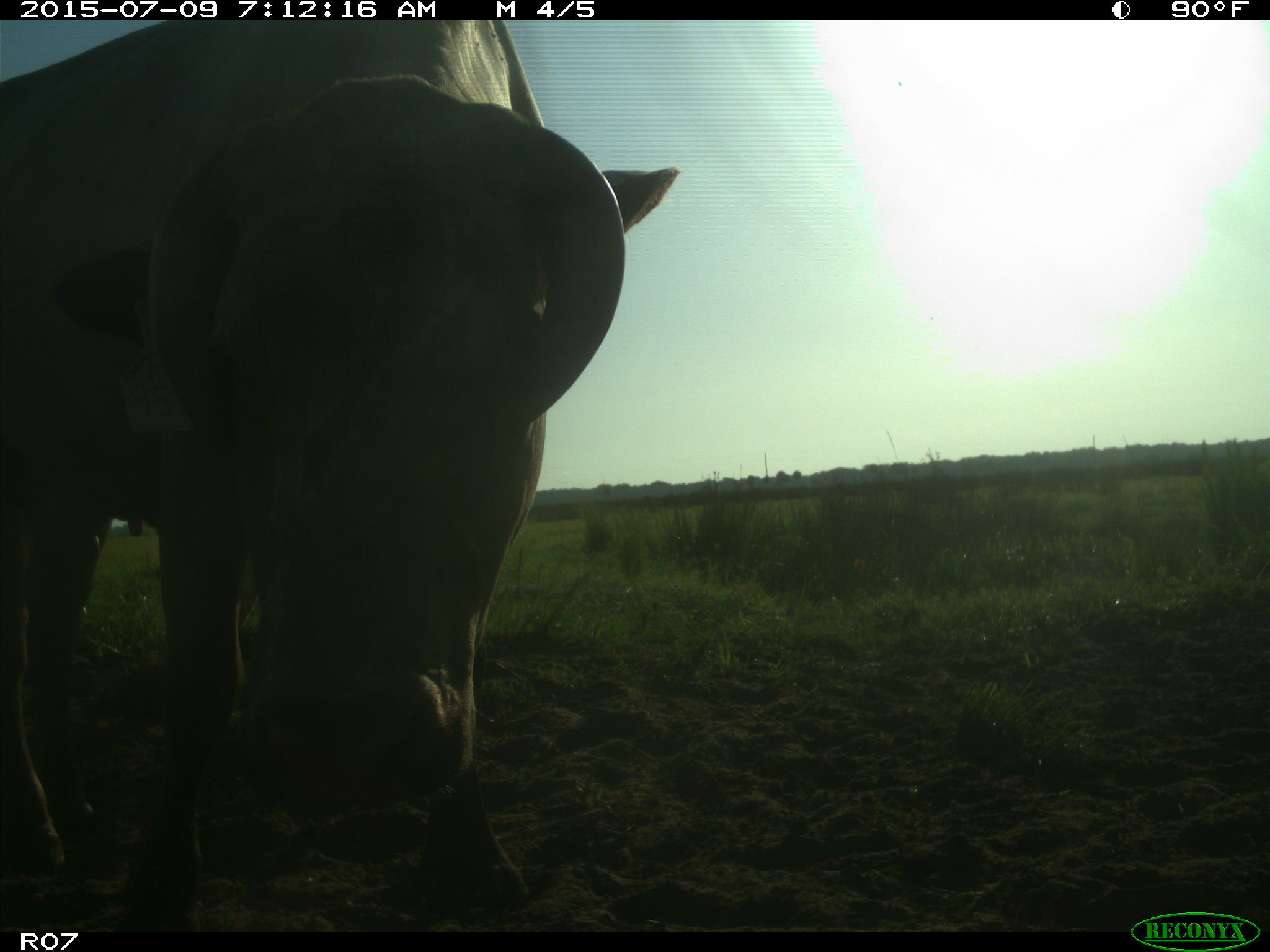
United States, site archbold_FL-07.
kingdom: Animalia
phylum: Chordata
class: Mammalia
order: Artiodactyla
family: Bovidae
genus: Bos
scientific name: Bos taurus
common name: domestic cow